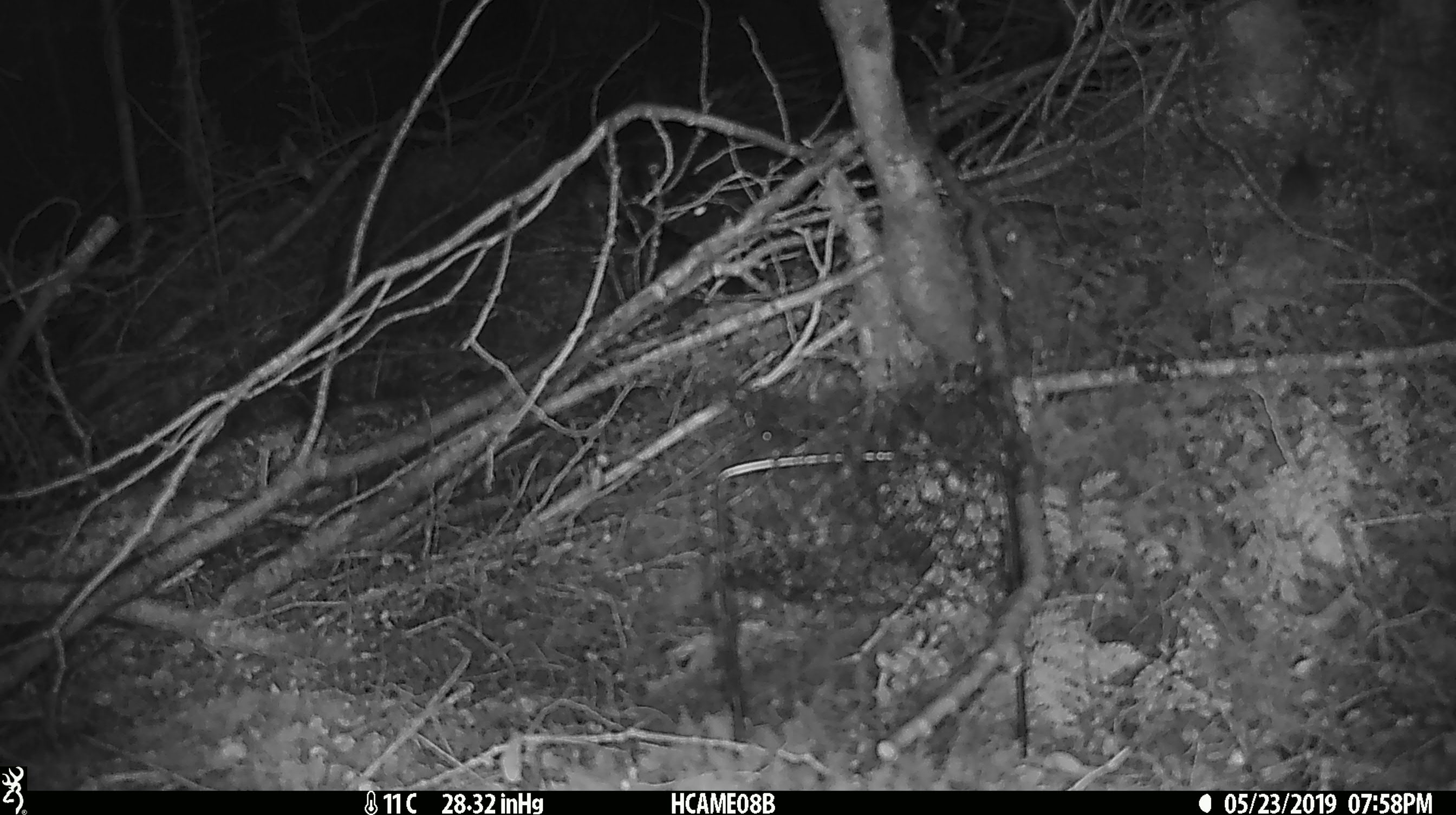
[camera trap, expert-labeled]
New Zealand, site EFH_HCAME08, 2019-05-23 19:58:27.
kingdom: Animalia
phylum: Chordata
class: Mammalia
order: Rodentia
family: Muridae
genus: Mus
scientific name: Mus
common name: mouse